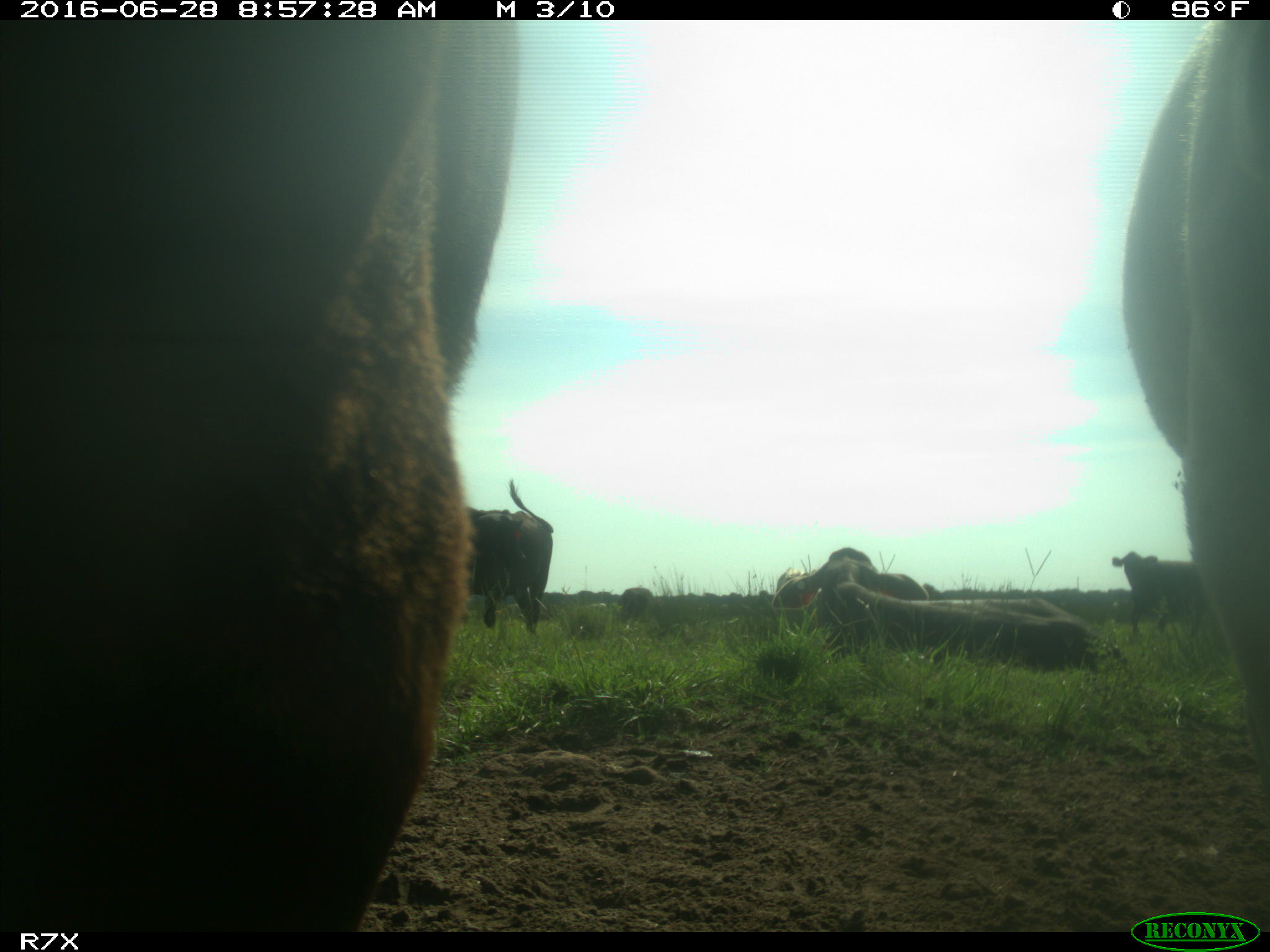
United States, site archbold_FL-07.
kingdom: Animalia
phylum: Chordata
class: Mammalia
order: Artiodactyla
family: Bovidae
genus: Bos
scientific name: Bos taurus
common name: domestic cow